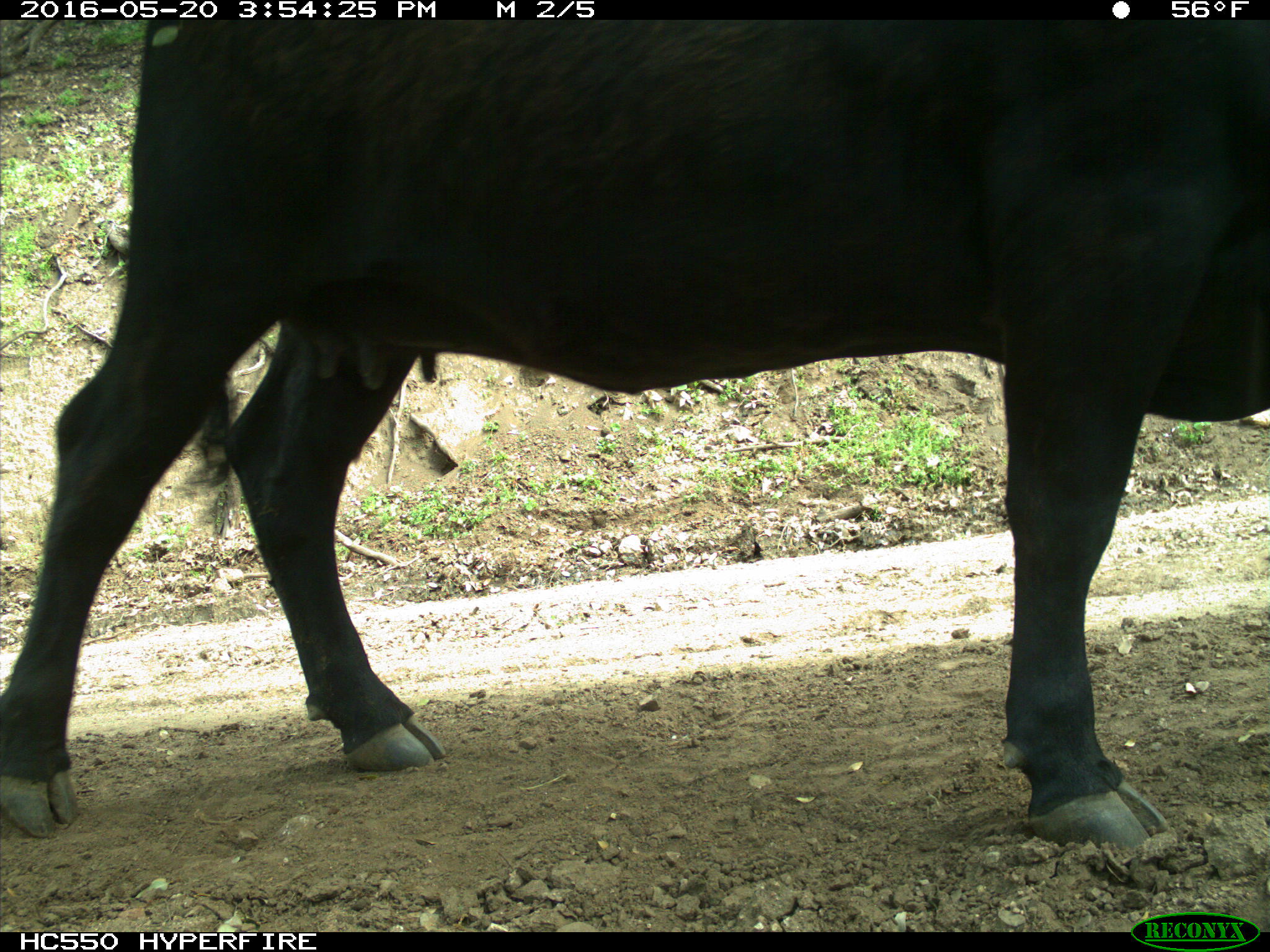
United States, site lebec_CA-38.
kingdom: Animalia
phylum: Chordata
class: Mammalia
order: Artiodactyla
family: Bovidae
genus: Bos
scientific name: Bos taurus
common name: domestic cow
Bos taurus (domestic cow).